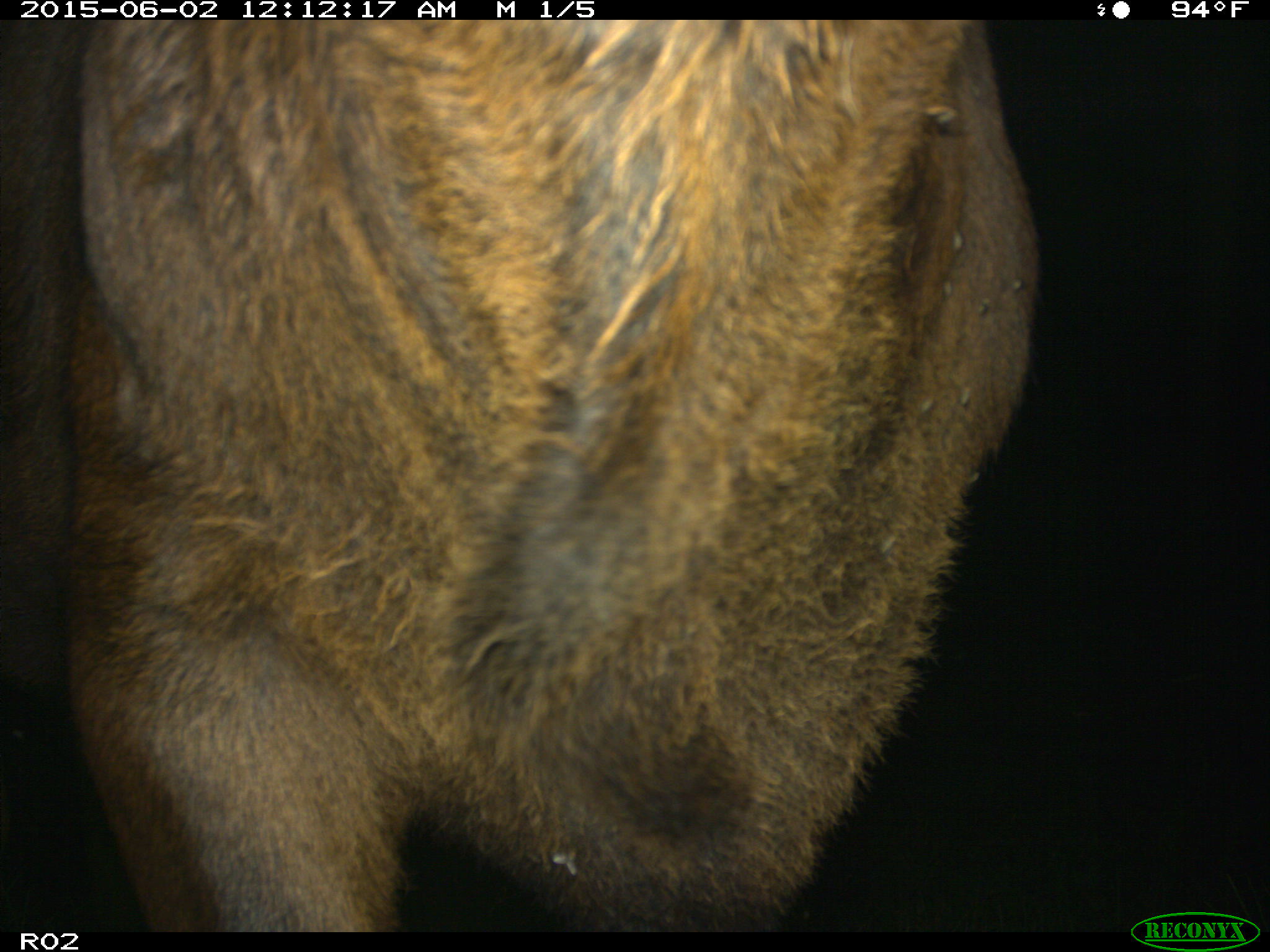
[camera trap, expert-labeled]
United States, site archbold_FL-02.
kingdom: Animalia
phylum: Chordata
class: Mammalia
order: Artiodactyla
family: Bovidae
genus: Bos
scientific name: Bos taurus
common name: domestic cow